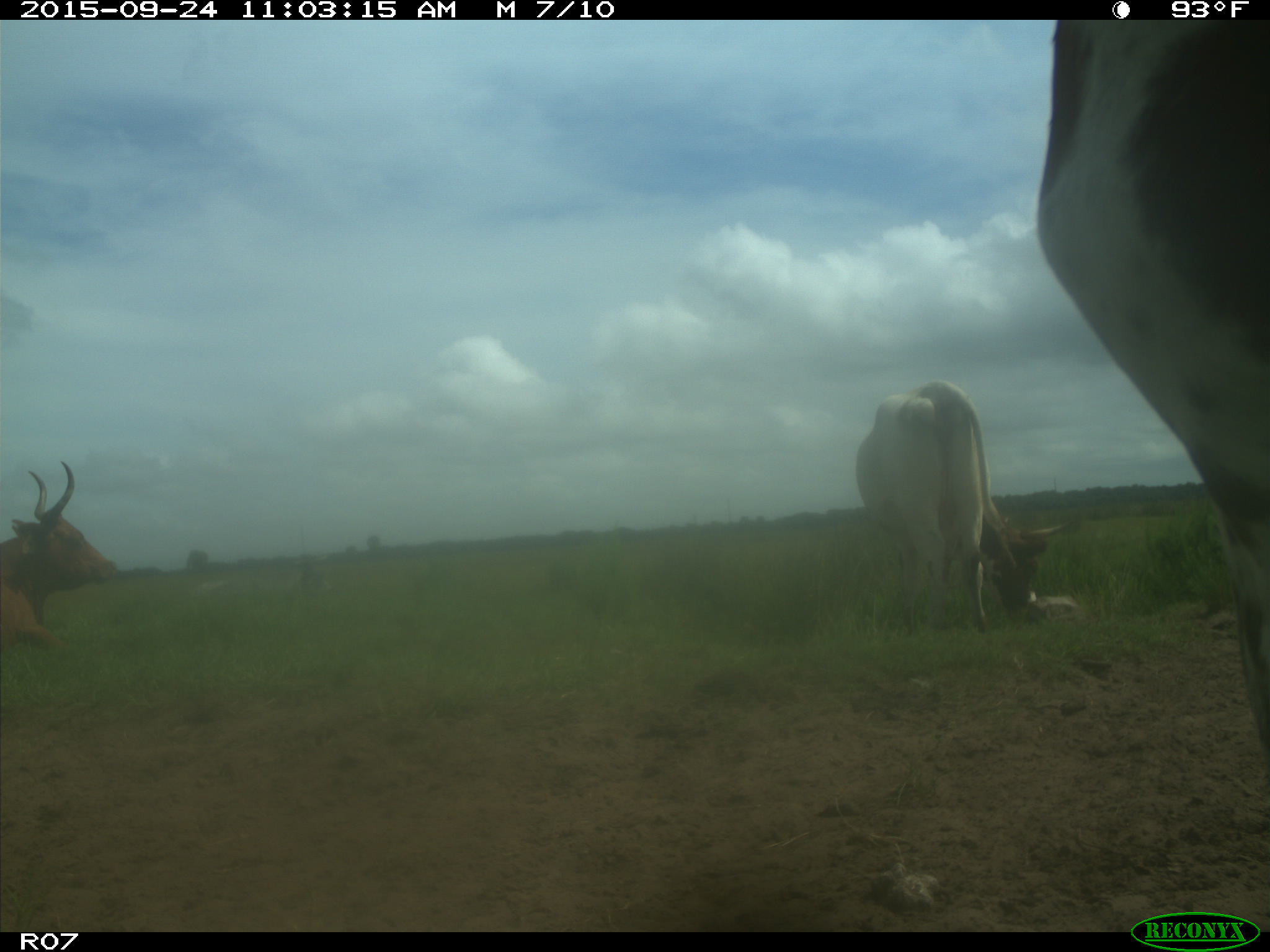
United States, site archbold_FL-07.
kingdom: Animalia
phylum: Chordata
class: Mammalia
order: Artiodactyla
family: Bovidae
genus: Bos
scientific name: Bos taurus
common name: domestic cow